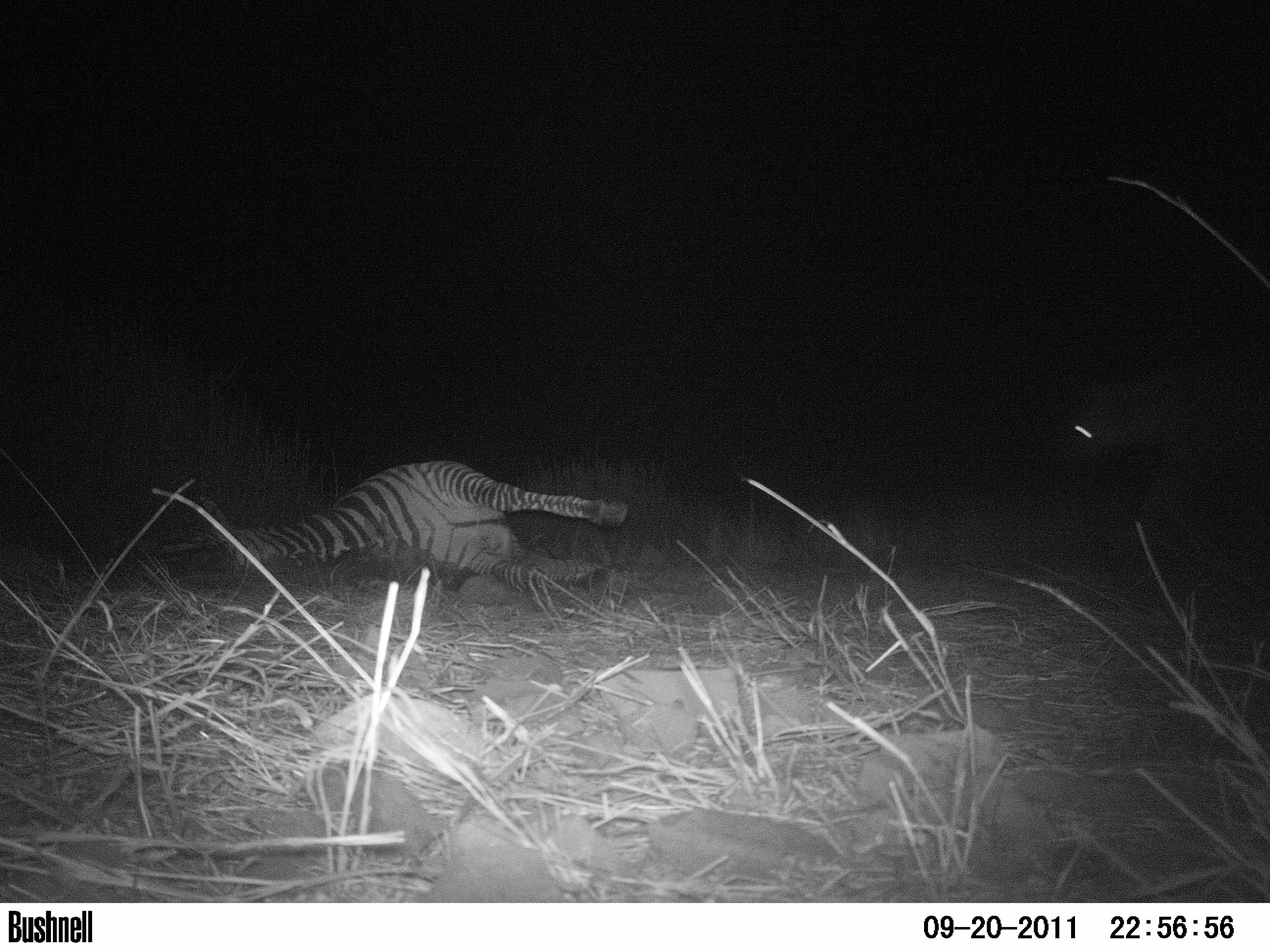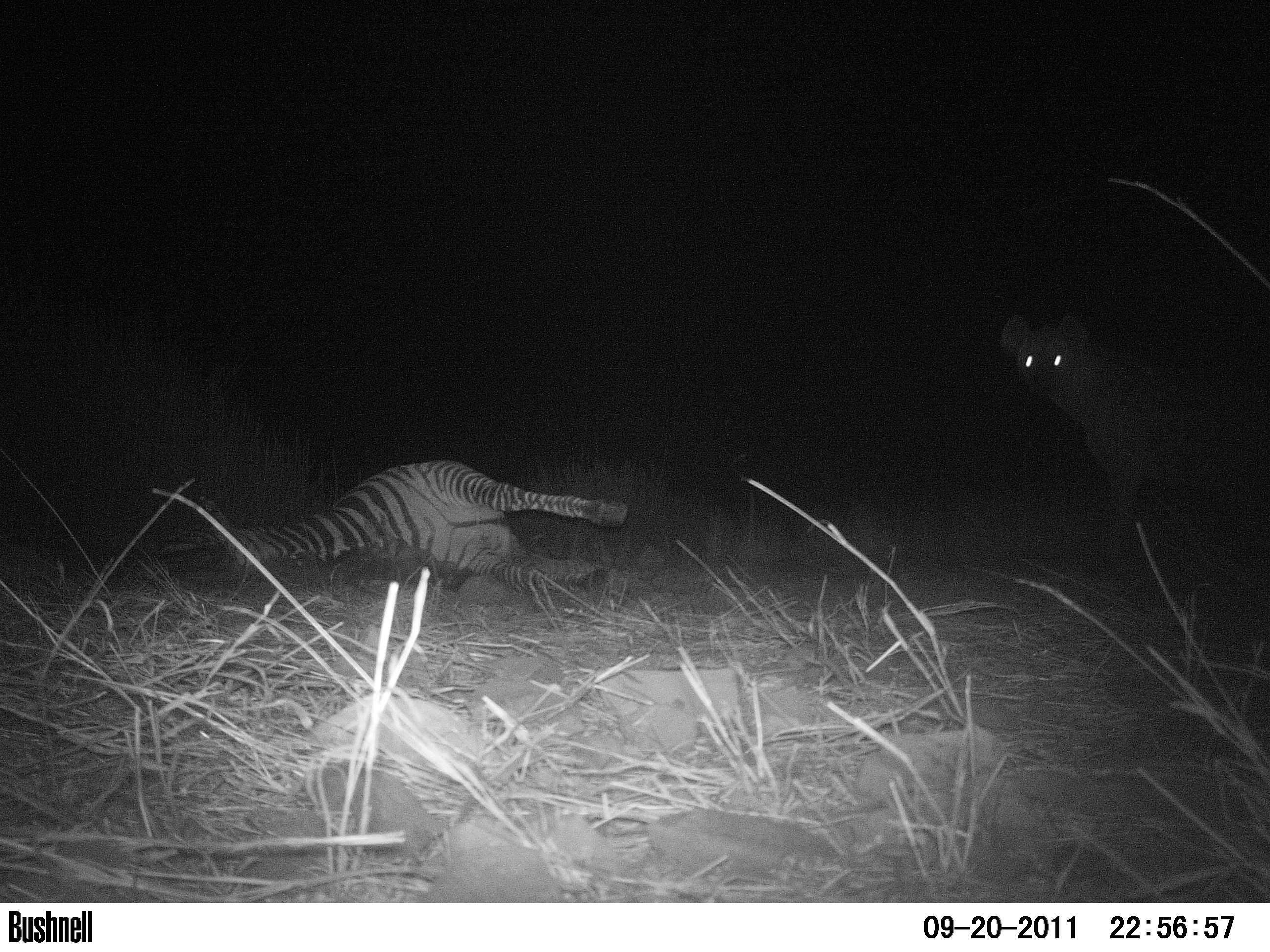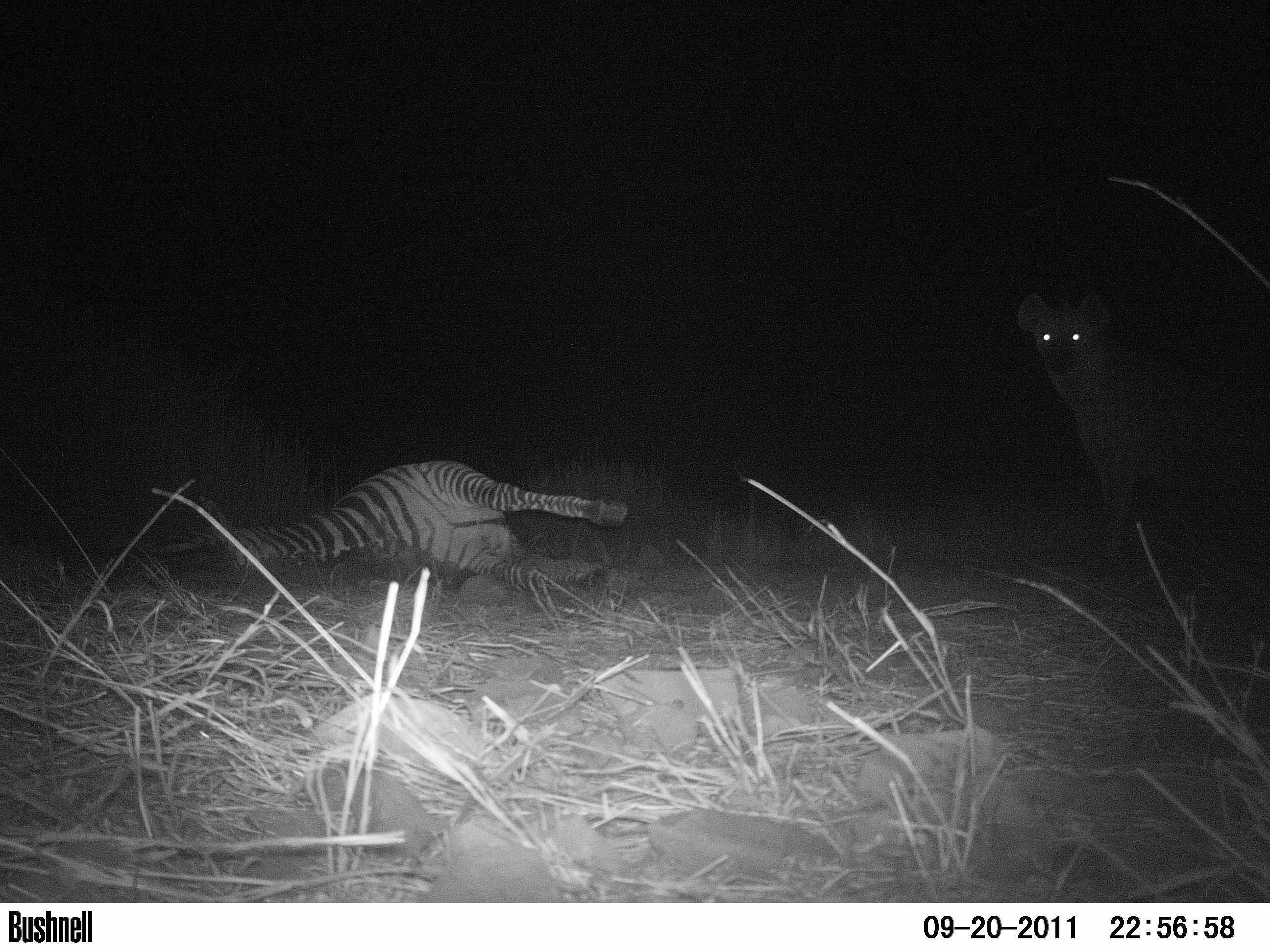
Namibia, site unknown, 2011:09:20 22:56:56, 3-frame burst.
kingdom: Animalia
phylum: Chordata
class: Mammalia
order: Carnivora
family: Hyaenidae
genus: Crocuta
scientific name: Crocuta crocuta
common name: spotted hyena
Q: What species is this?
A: Crocuta crocuta (spotted hyena).